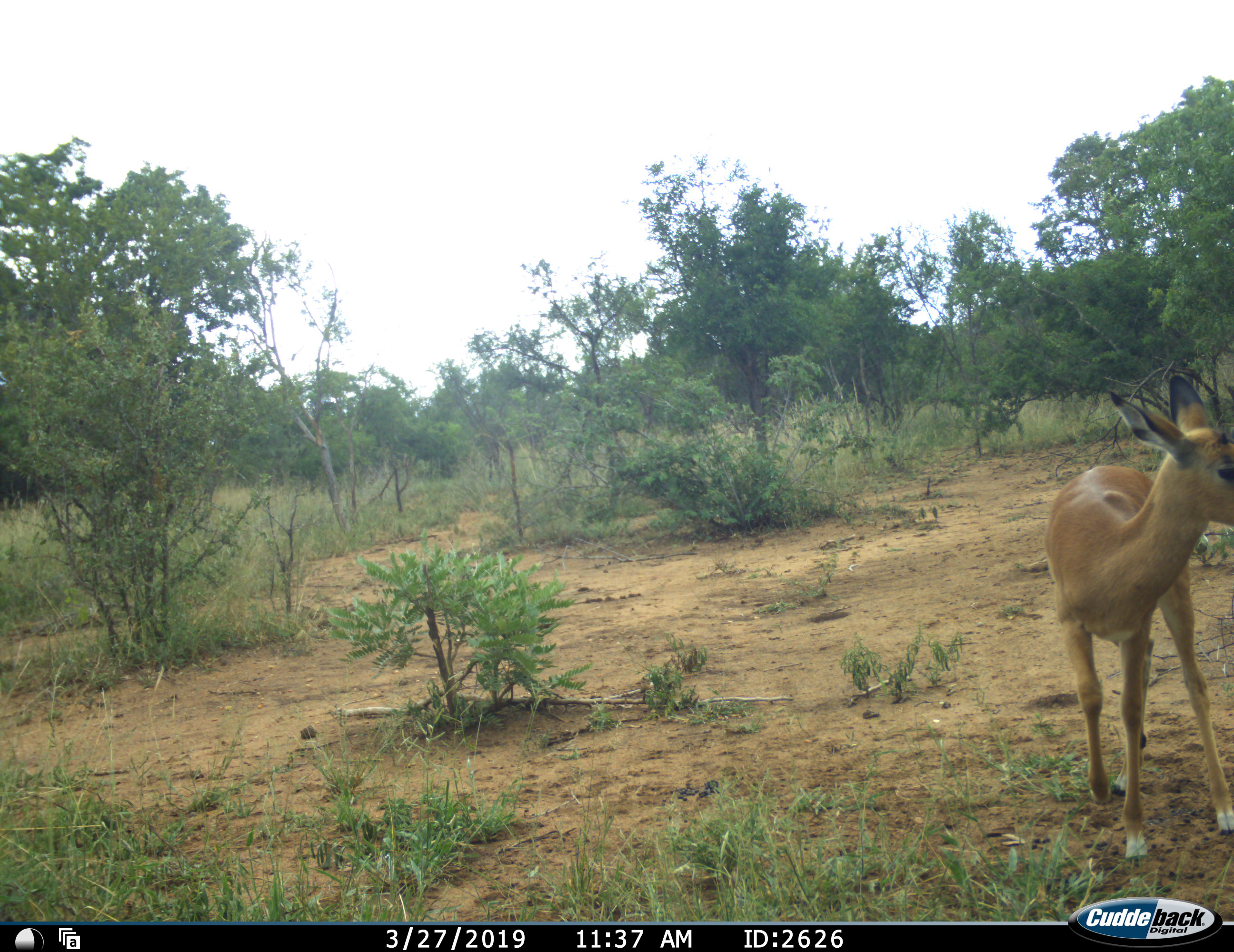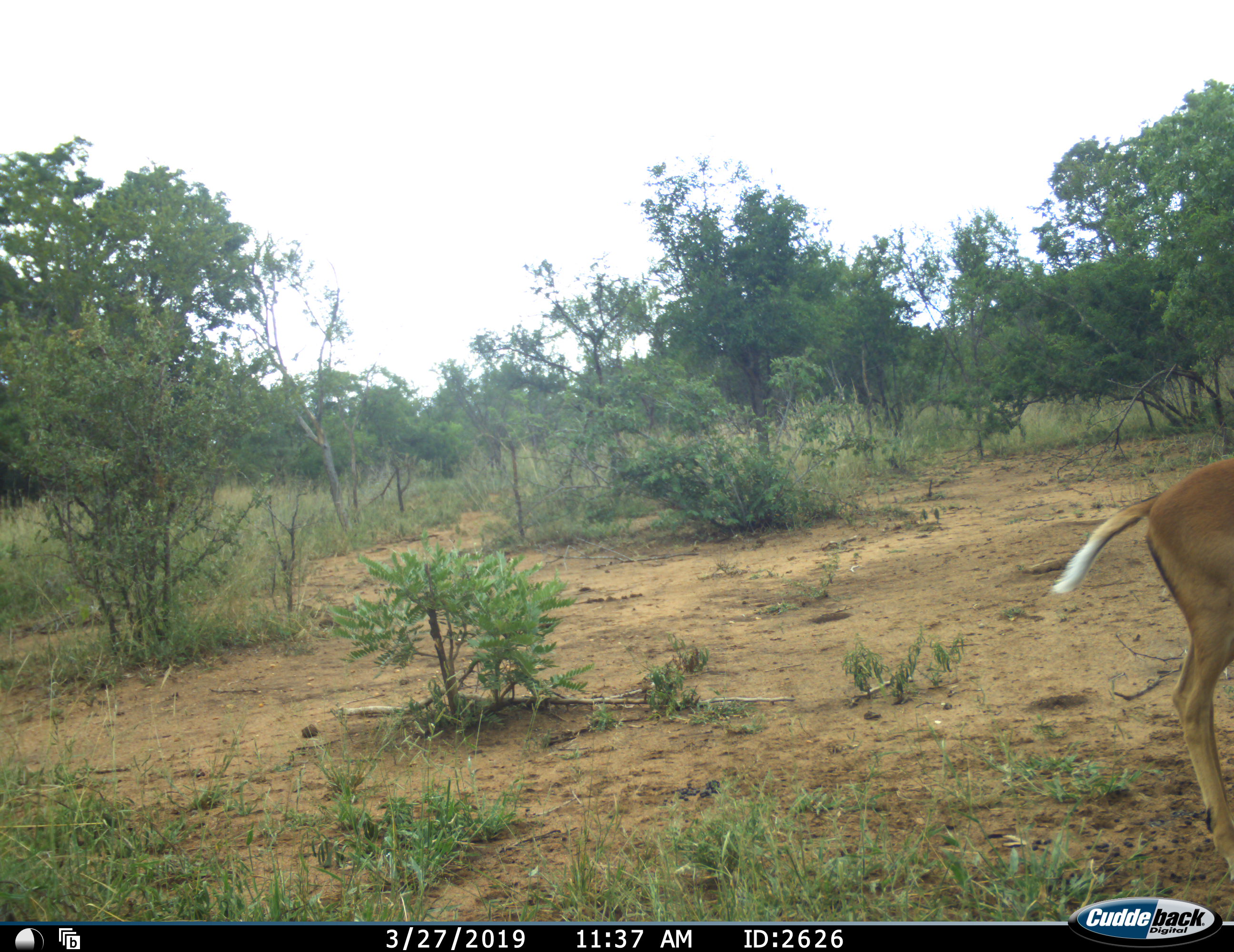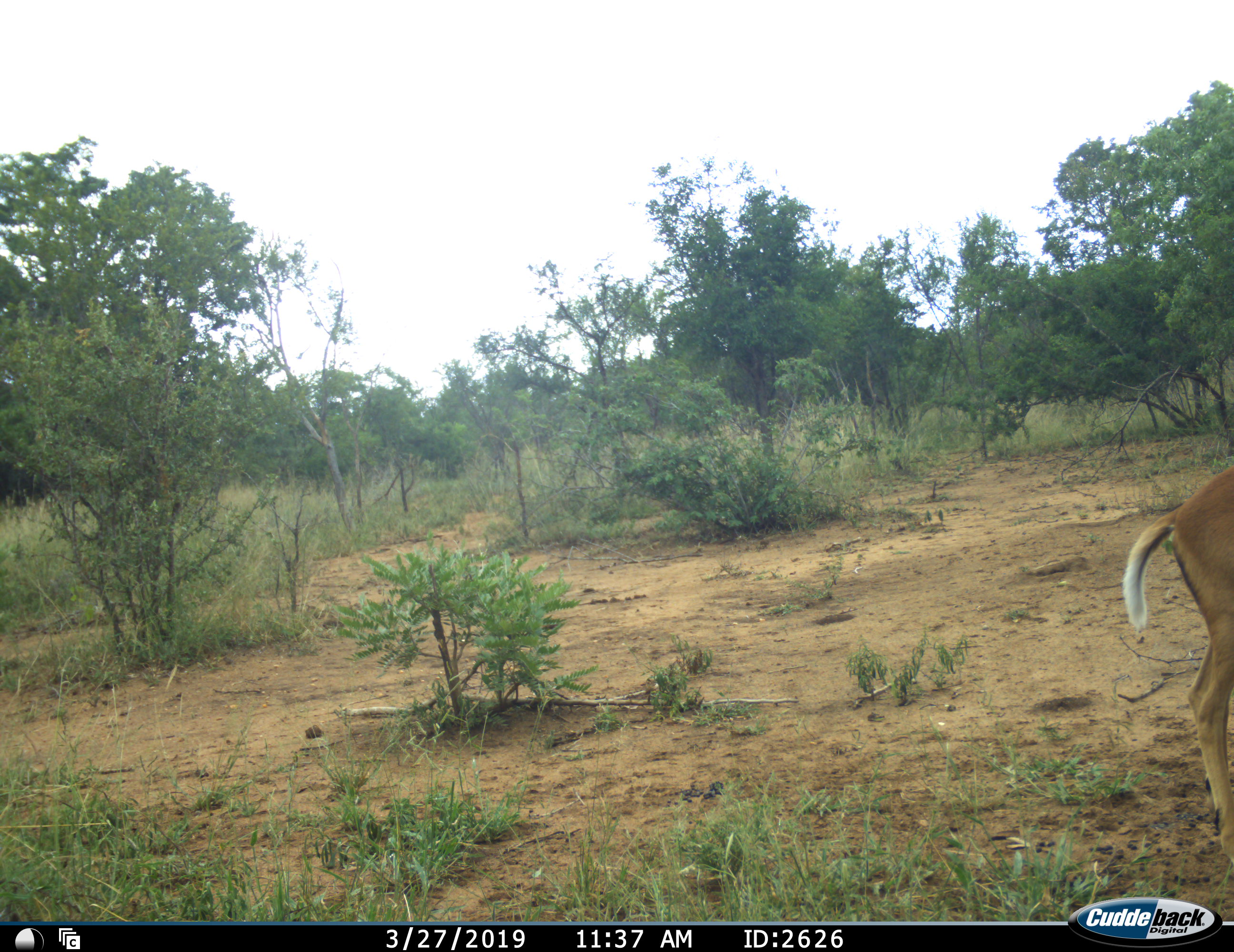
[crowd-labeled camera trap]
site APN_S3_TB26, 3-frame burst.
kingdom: Animalia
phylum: Chordata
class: Mammalia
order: Artiodactyla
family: Bovidae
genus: Aepyceros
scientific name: Aepyceros melampus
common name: impala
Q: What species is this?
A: Impala (Aepyceros melampus).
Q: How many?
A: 1.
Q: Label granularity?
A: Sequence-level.